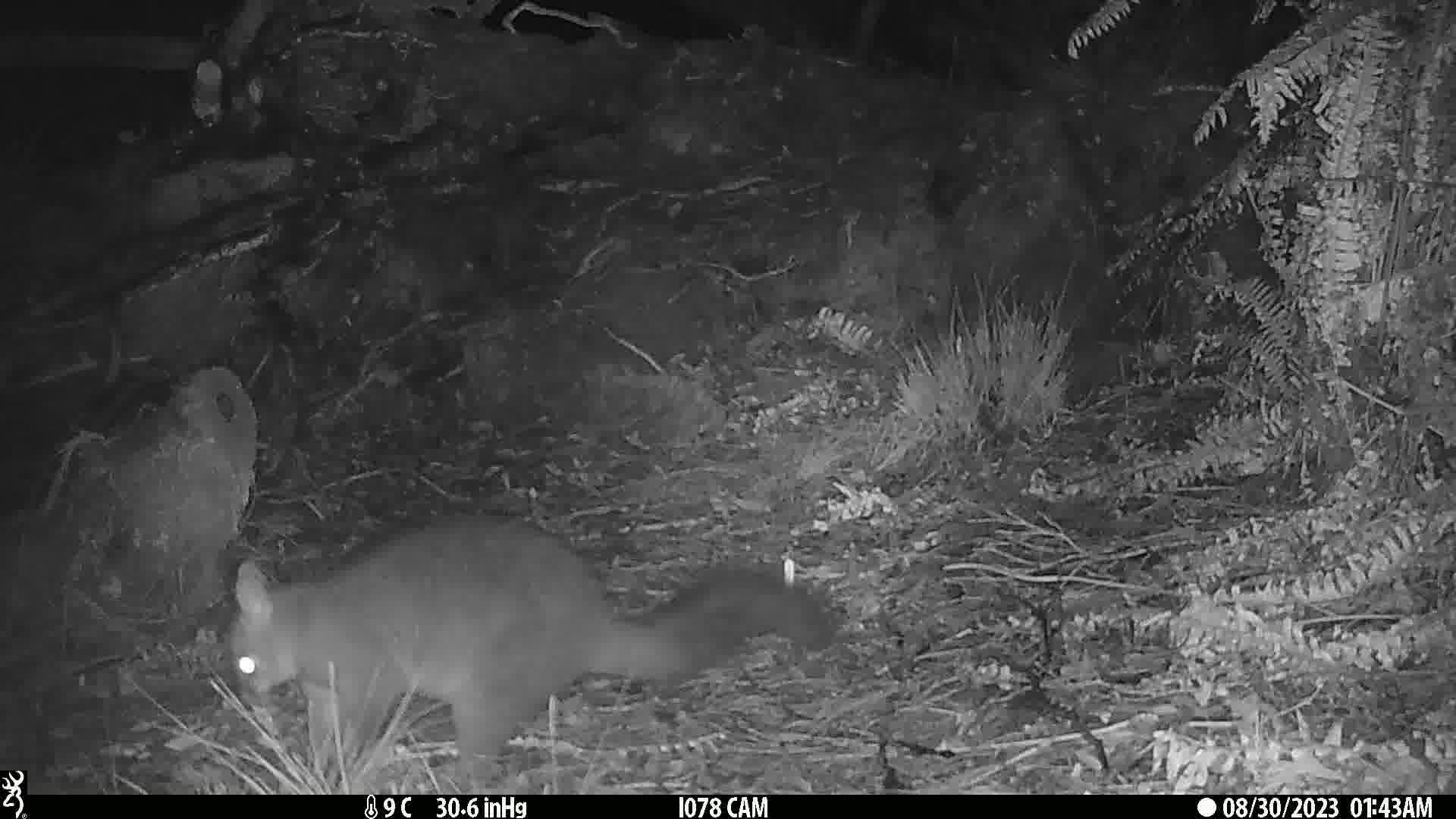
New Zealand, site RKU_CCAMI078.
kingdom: Animalia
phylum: Chordata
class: Mammalia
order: Diprotodontia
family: Phalangeridae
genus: Trichosurus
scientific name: Trichosurus vulpecula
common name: common brushtail possum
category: possum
Possum (common brushtail possum) (Trichosurus vulpecula).